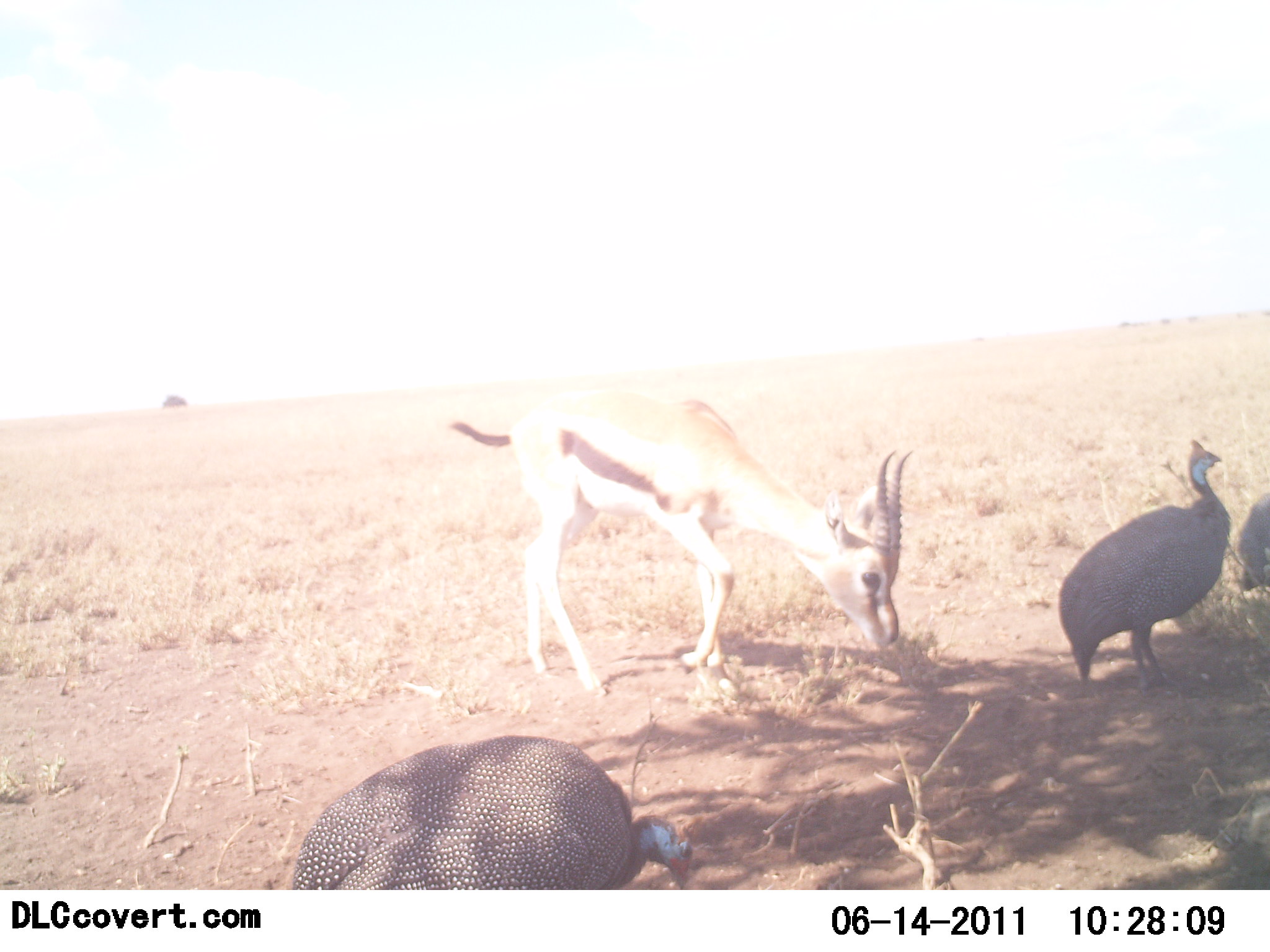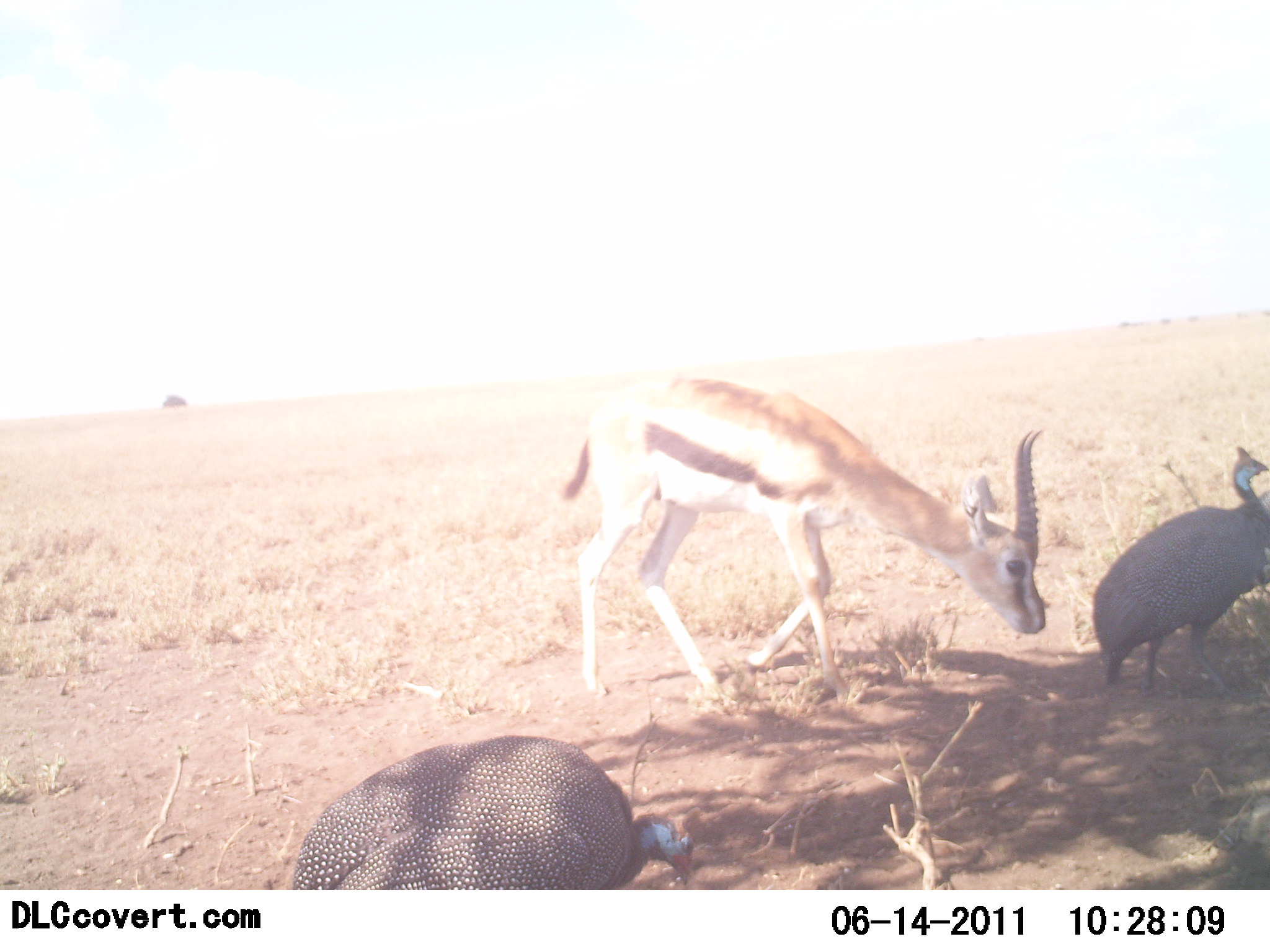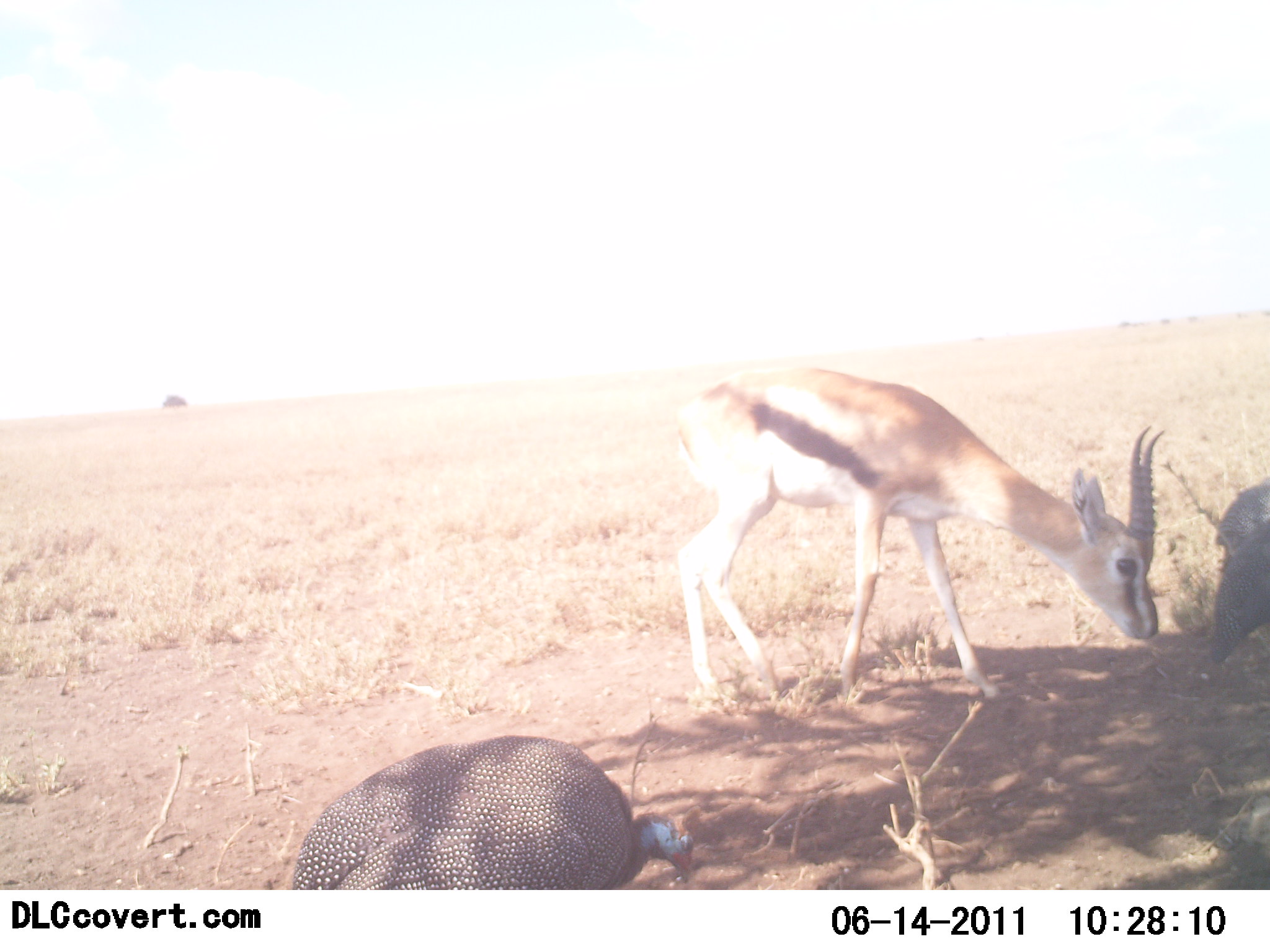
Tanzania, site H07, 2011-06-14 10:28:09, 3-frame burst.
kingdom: Animalia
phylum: Chordata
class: Mammalia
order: Artiodactyla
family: Bovidae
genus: Eudorcas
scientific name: Eudorcas thomsonii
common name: thomson's gazelle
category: gazellethomsons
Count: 1.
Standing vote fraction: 0%.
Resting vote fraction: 0%.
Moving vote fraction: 50%.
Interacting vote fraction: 25%.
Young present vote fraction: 0%.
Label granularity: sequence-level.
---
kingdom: Animalia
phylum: Chordata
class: Aves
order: Galliformes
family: Numididae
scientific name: Numididae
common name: guinea fowl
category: guineafowl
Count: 3.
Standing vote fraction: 45%.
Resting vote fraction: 0%.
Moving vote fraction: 64%.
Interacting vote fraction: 0%.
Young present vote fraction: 0%.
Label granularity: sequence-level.